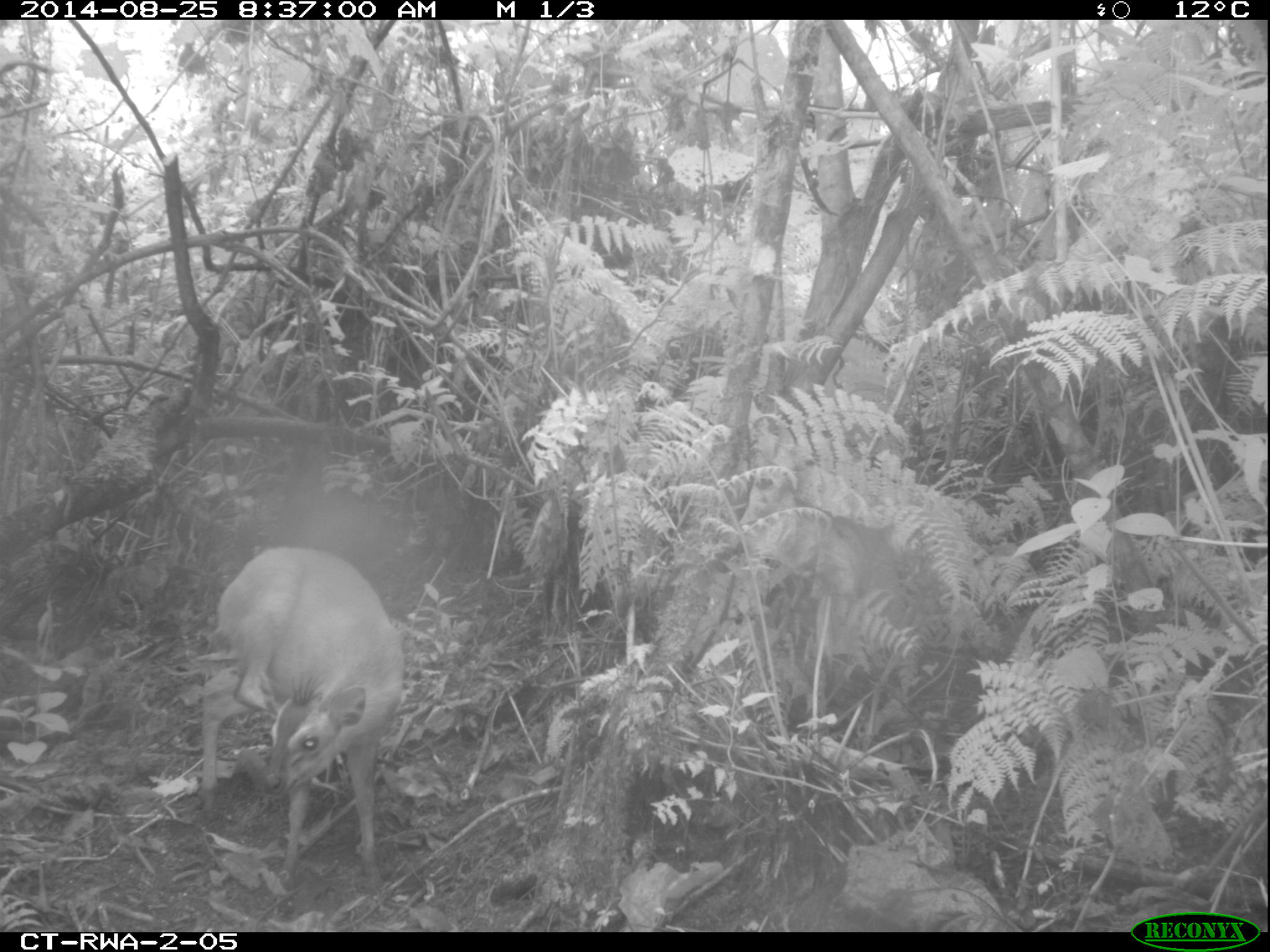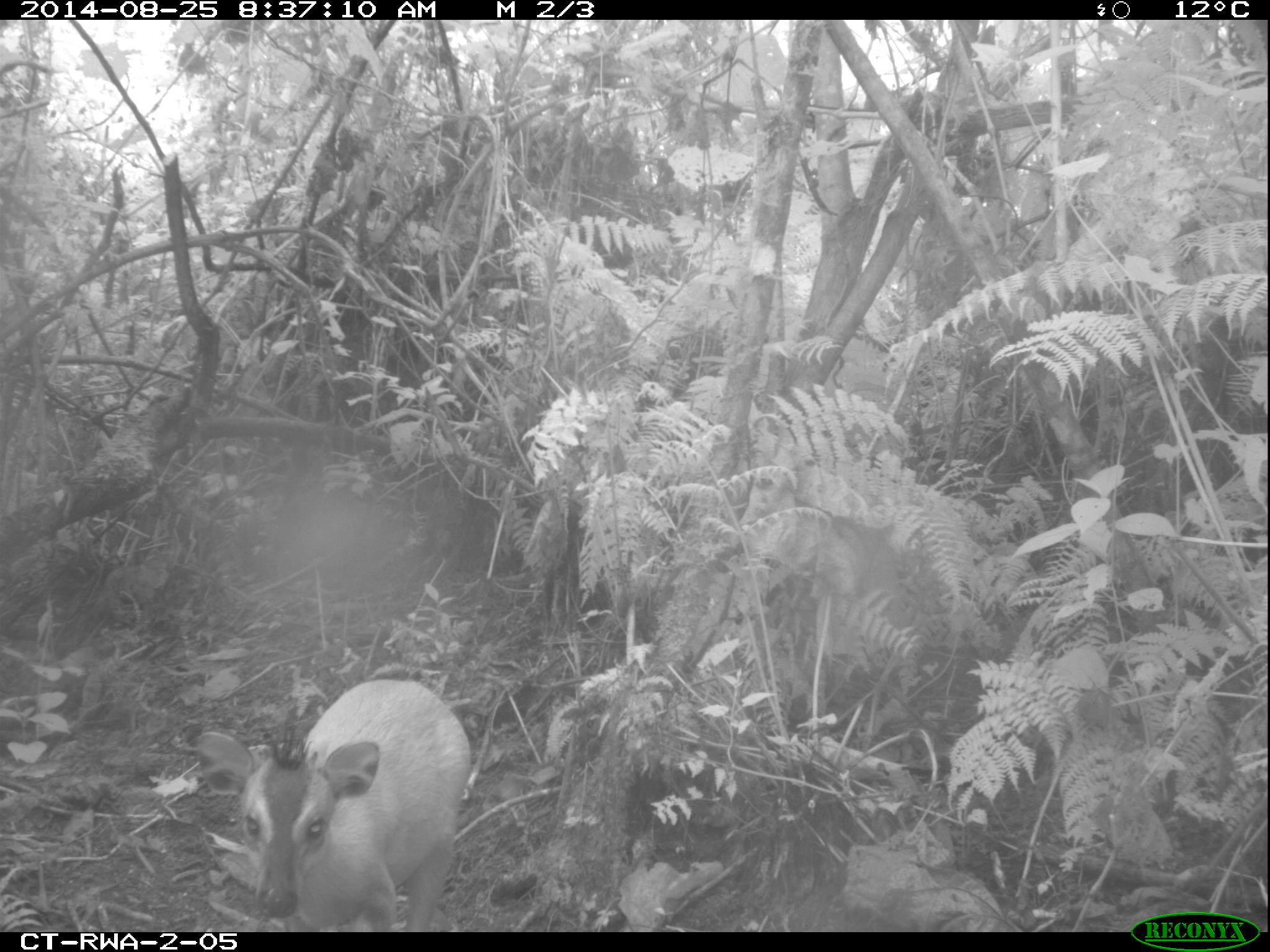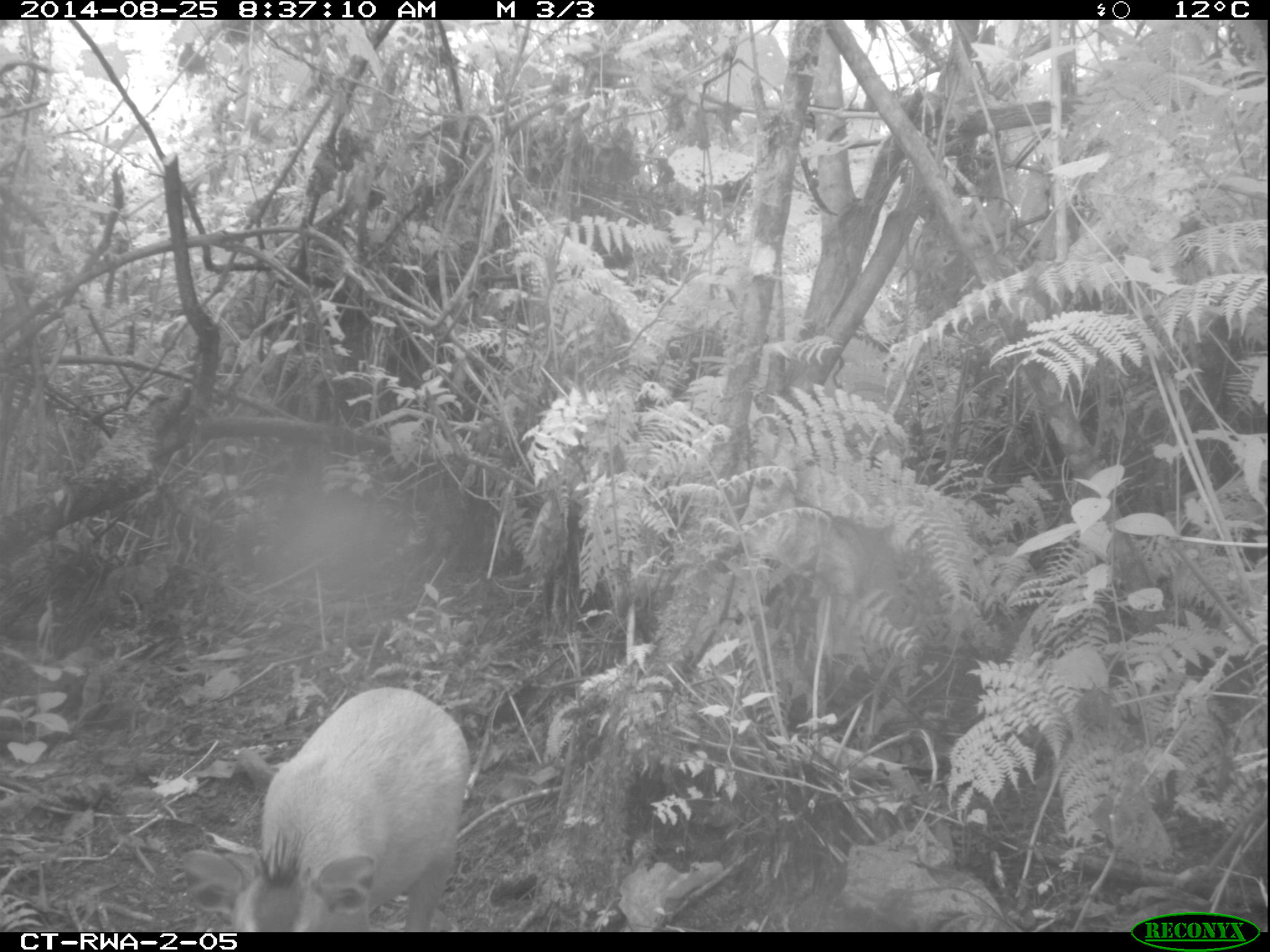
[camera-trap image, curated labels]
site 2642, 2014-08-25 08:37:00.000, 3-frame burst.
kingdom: Animalia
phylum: Chordata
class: Mammalia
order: Artiodactyla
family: Bovidae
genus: Cephalophus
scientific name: Cephalophus nigrifrons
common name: black-fronted duiker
Cephalophus nigrifrons (black-fronted duiker), count 1.